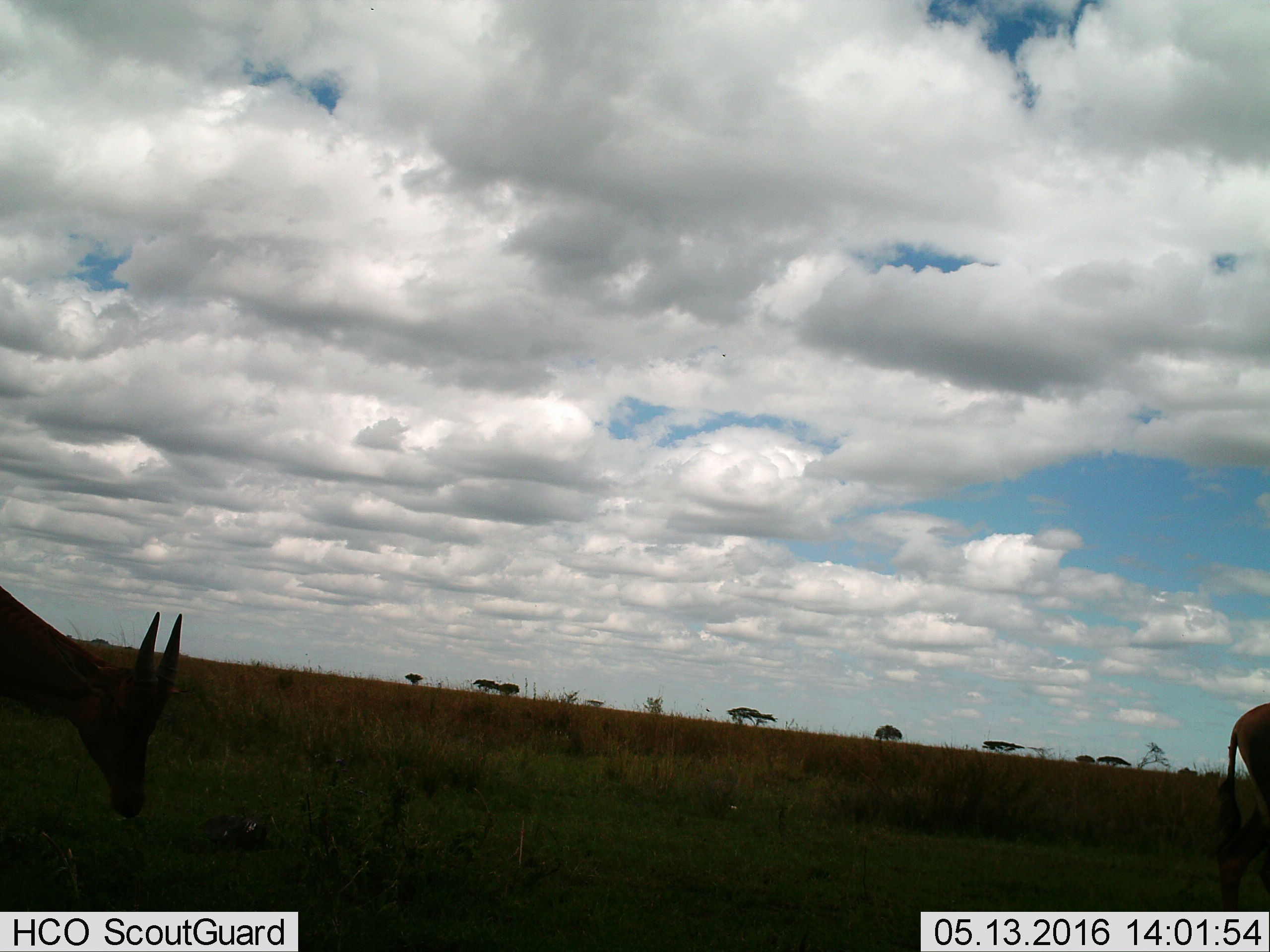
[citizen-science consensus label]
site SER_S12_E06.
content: unidentified animal